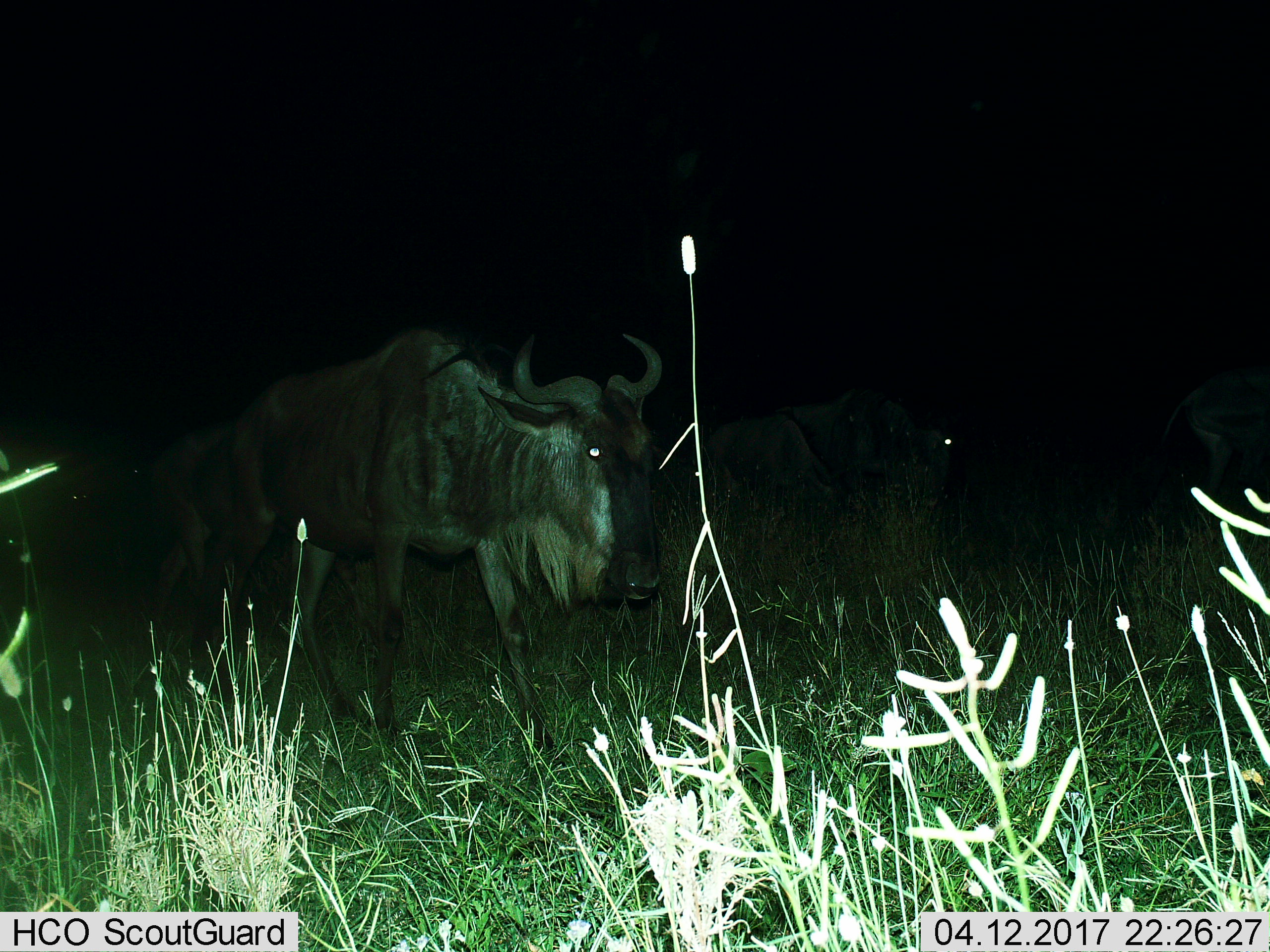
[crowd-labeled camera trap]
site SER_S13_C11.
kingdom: Animalia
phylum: Chordata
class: Mammalia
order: Artiodactyla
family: Bovidae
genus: Connochaetes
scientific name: Connochaetes taurinus taurinus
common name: blue wildebeest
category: wildebeestblue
Wildebeestblue (blue wildebeest) (Connochaetes taurinus taurinus), count 1. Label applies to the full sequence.